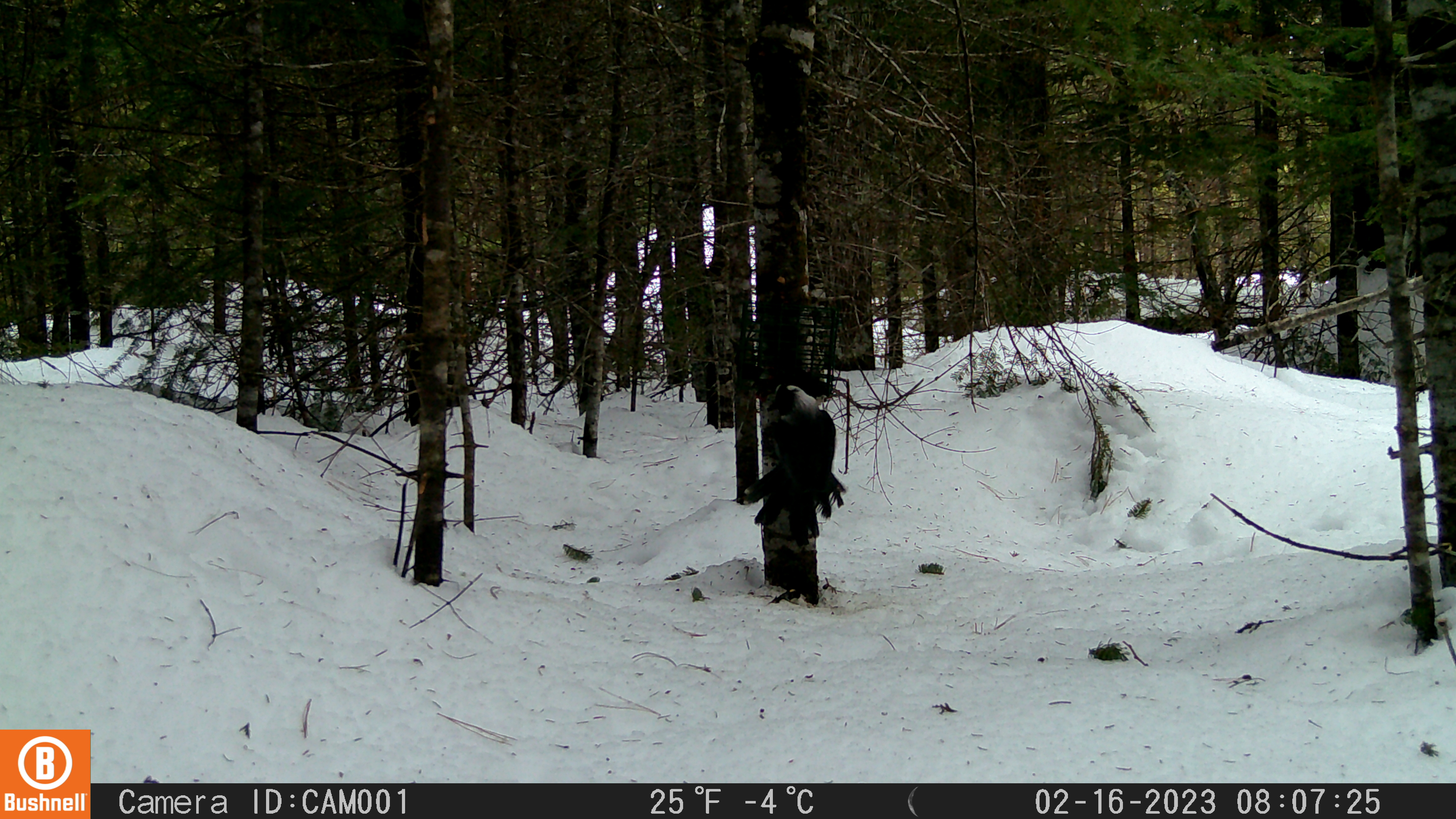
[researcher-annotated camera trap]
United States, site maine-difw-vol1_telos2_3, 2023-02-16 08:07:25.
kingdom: Animalia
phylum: Chordata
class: Aves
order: Passeriformes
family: Corvidae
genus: Perisoreus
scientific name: Perisoreus canadensis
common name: canada jay